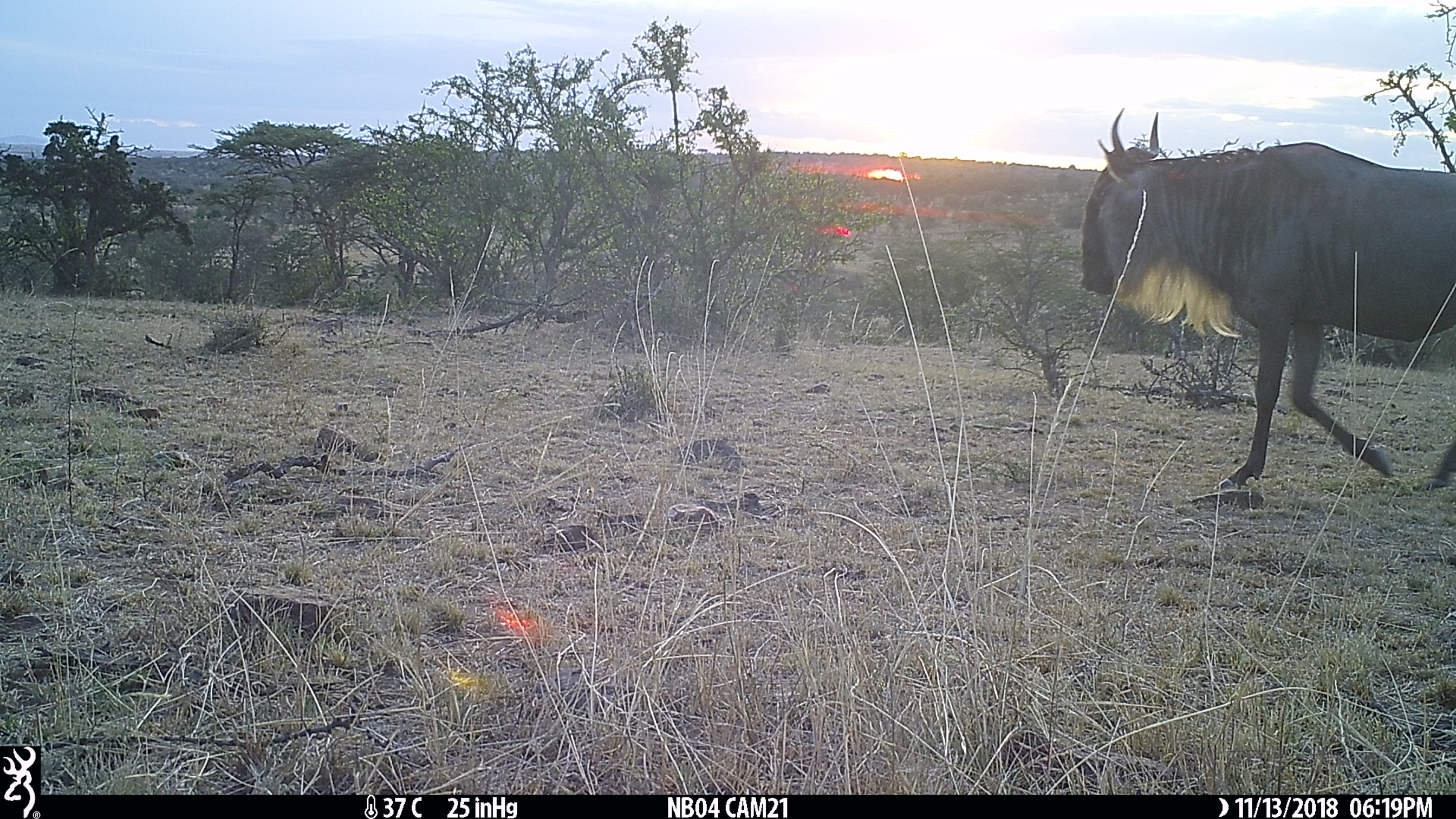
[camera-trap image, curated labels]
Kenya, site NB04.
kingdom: Animalia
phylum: Chordata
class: Mammalia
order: Artiodactyla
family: Bovidae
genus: Connochaetes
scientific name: Connochaetes taurinus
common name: blue wildebeest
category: wildebeest